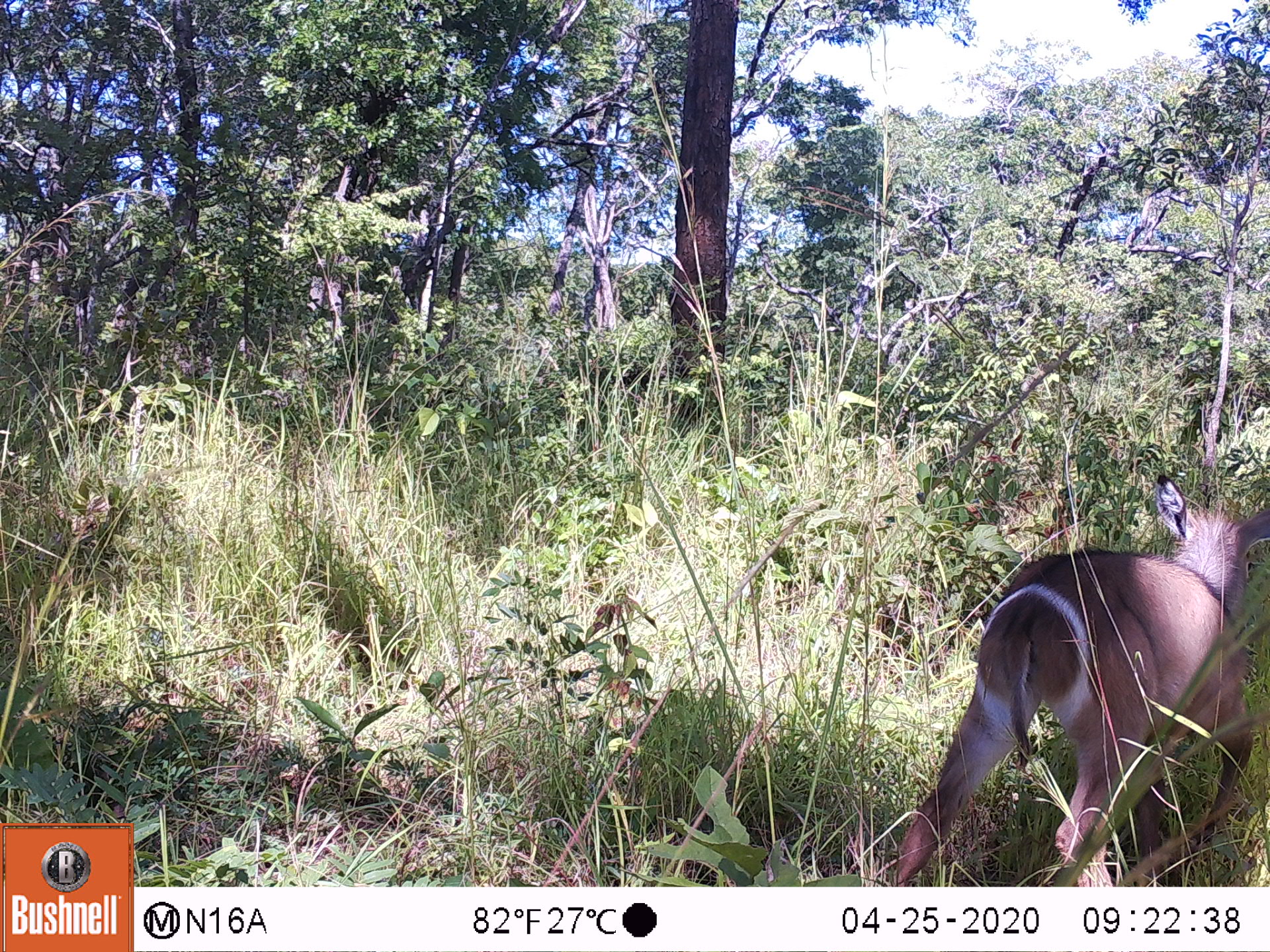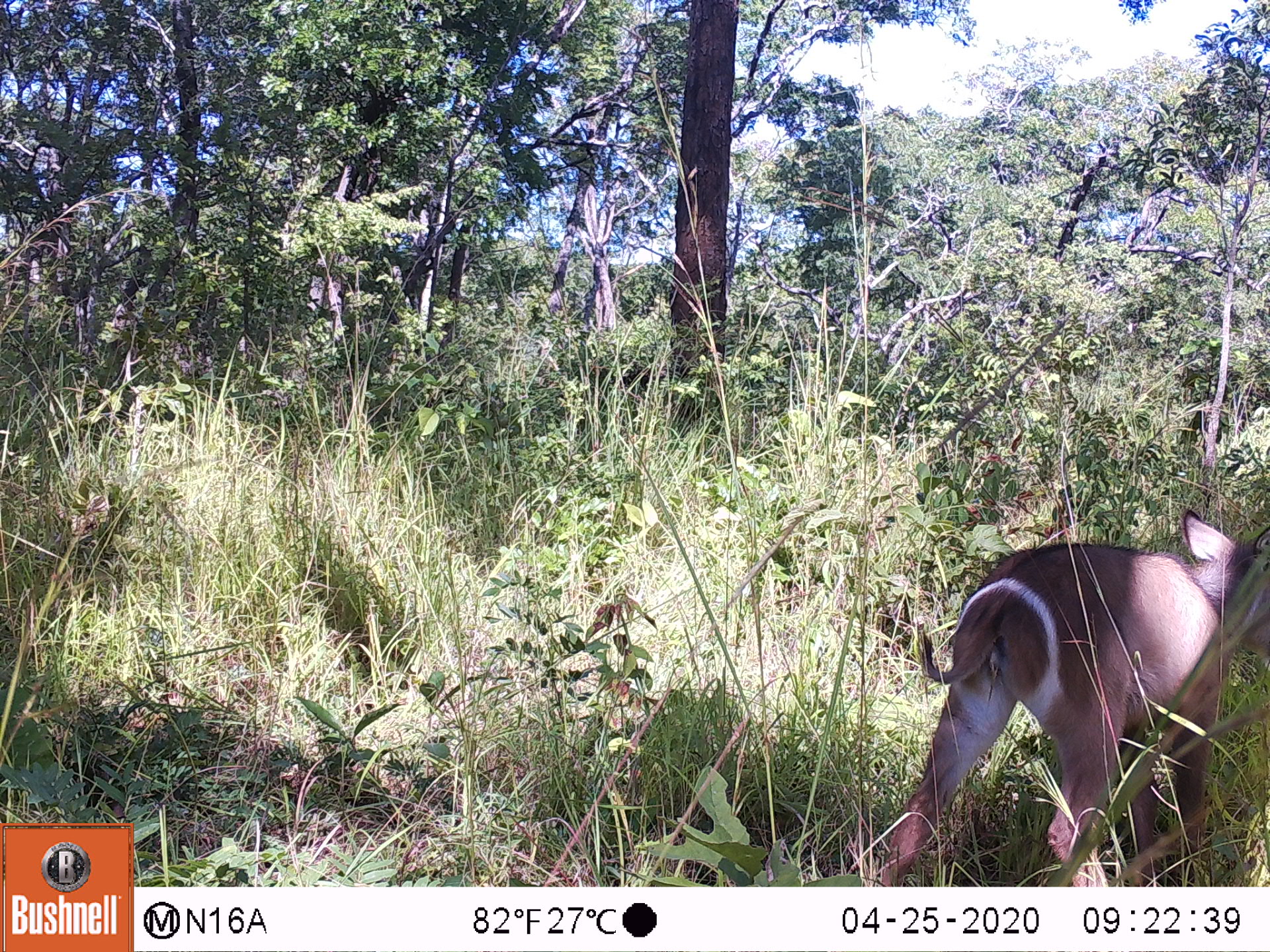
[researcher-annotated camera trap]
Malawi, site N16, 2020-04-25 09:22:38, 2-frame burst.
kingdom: Animalia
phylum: Chordata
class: Mammalia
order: Artiodactyla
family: Bovidae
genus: Kobus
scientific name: Kobus ellipsiprymnus ellipsiprymnus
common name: common waterbuck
Common waterbuck (Kobus ellipsiprymnus ellipsiprymnus), count 1.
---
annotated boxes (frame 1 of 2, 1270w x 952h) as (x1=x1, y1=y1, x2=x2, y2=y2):
common waterbuck: (x1=897, y1=476, x2=1262, y2=877)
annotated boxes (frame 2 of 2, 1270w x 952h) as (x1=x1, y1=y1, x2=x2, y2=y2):
common waterbuck: (x1=875, y1=515, x2=1258, y2=880)